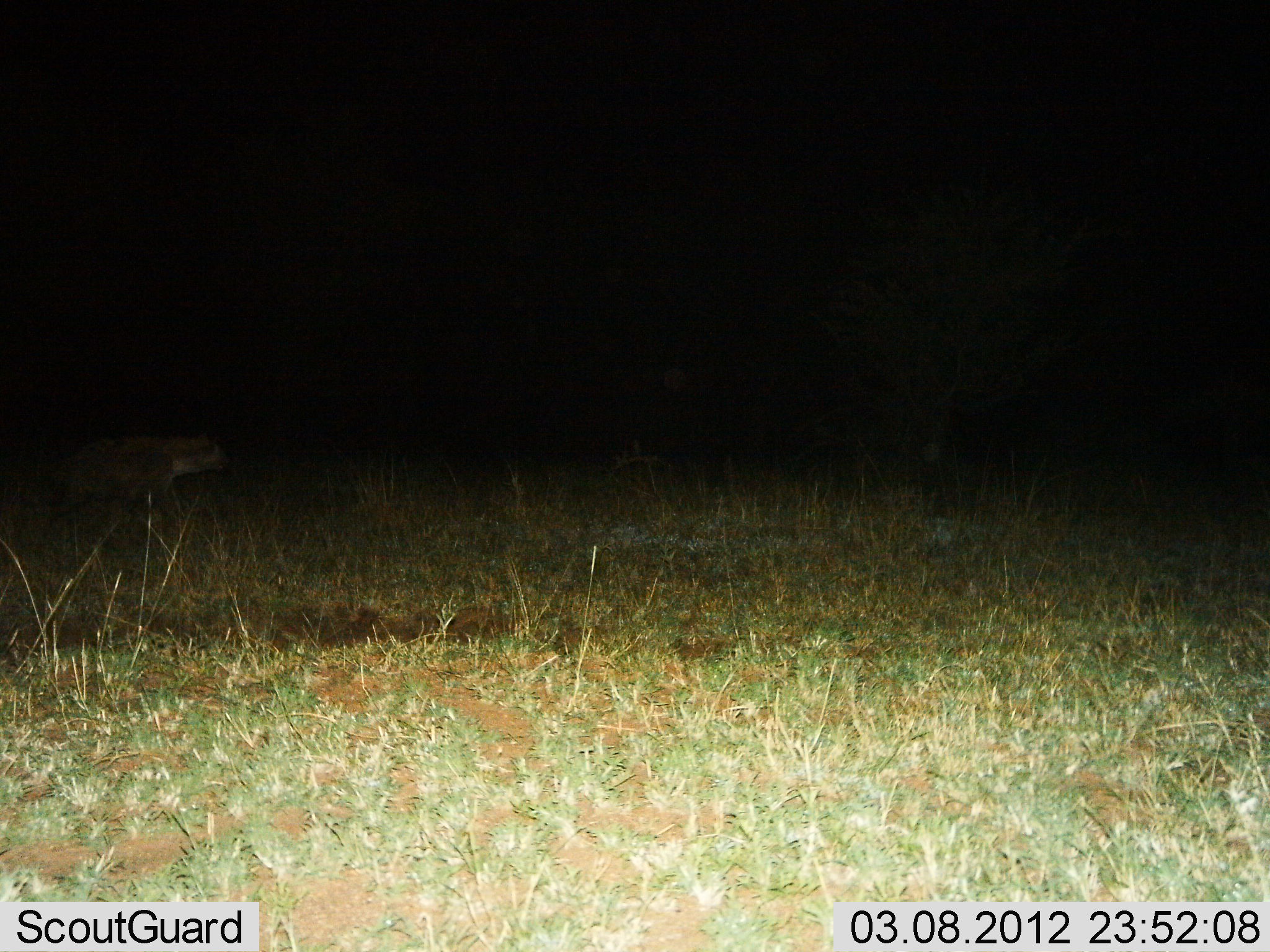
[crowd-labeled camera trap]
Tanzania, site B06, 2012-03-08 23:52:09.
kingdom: Animalia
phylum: Chordata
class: Mammalia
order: Carnivora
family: Hyaenidae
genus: Crocuta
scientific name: Crocuta crocuta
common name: spotted hyena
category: hyenaspotted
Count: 1.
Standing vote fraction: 19%.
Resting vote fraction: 0%.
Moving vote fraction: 88%.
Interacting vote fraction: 6%.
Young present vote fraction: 0%.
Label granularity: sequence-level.